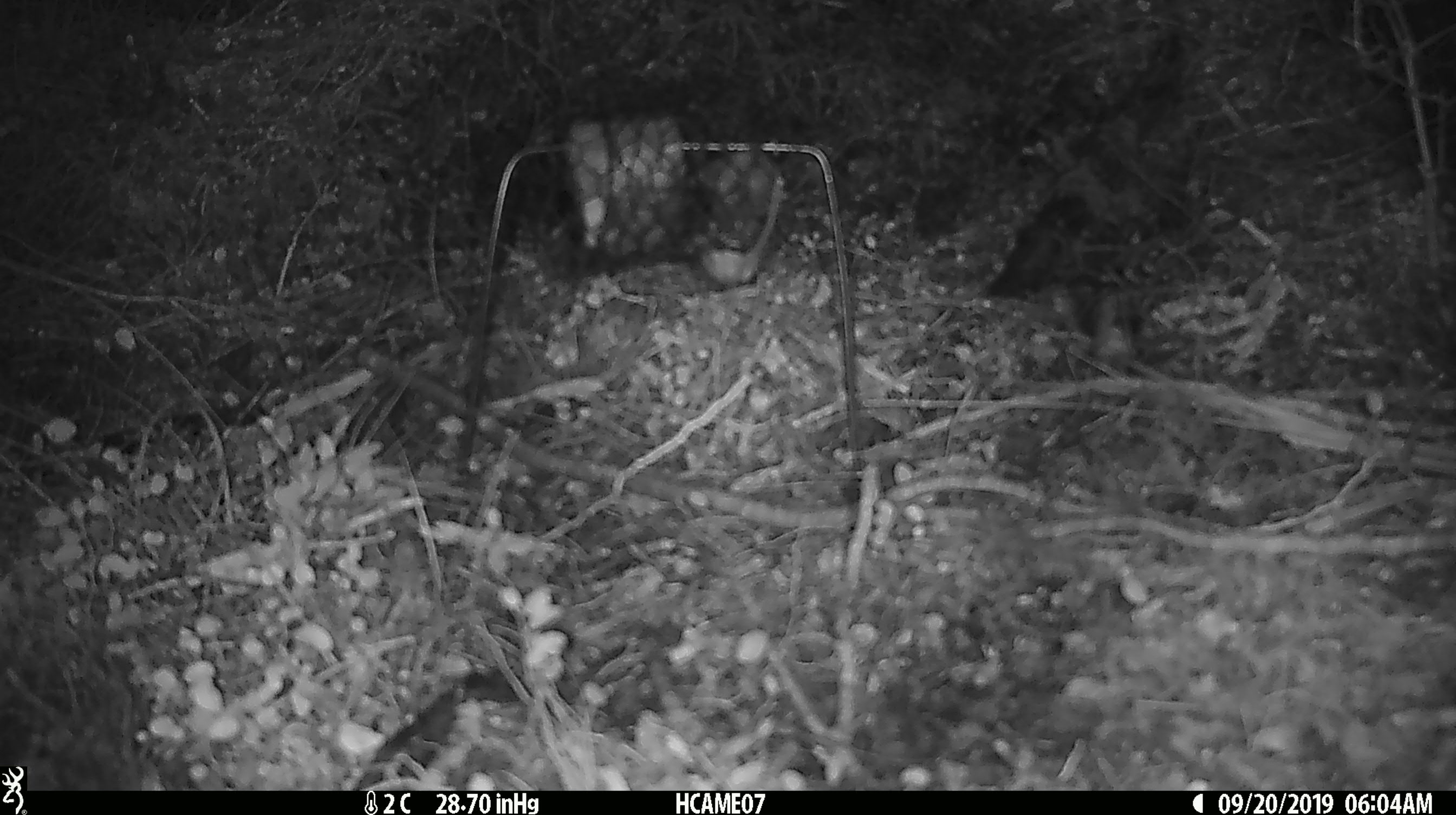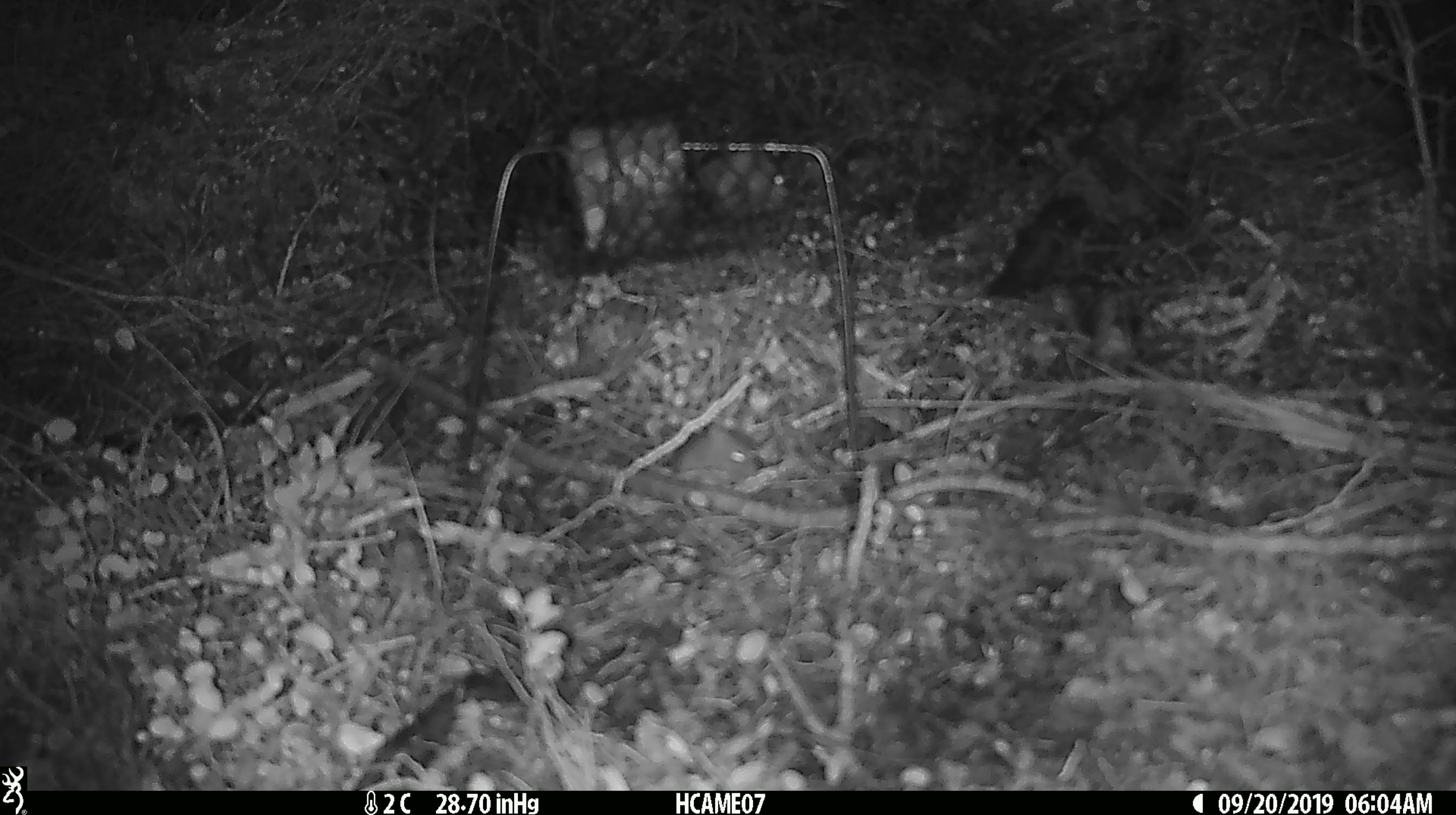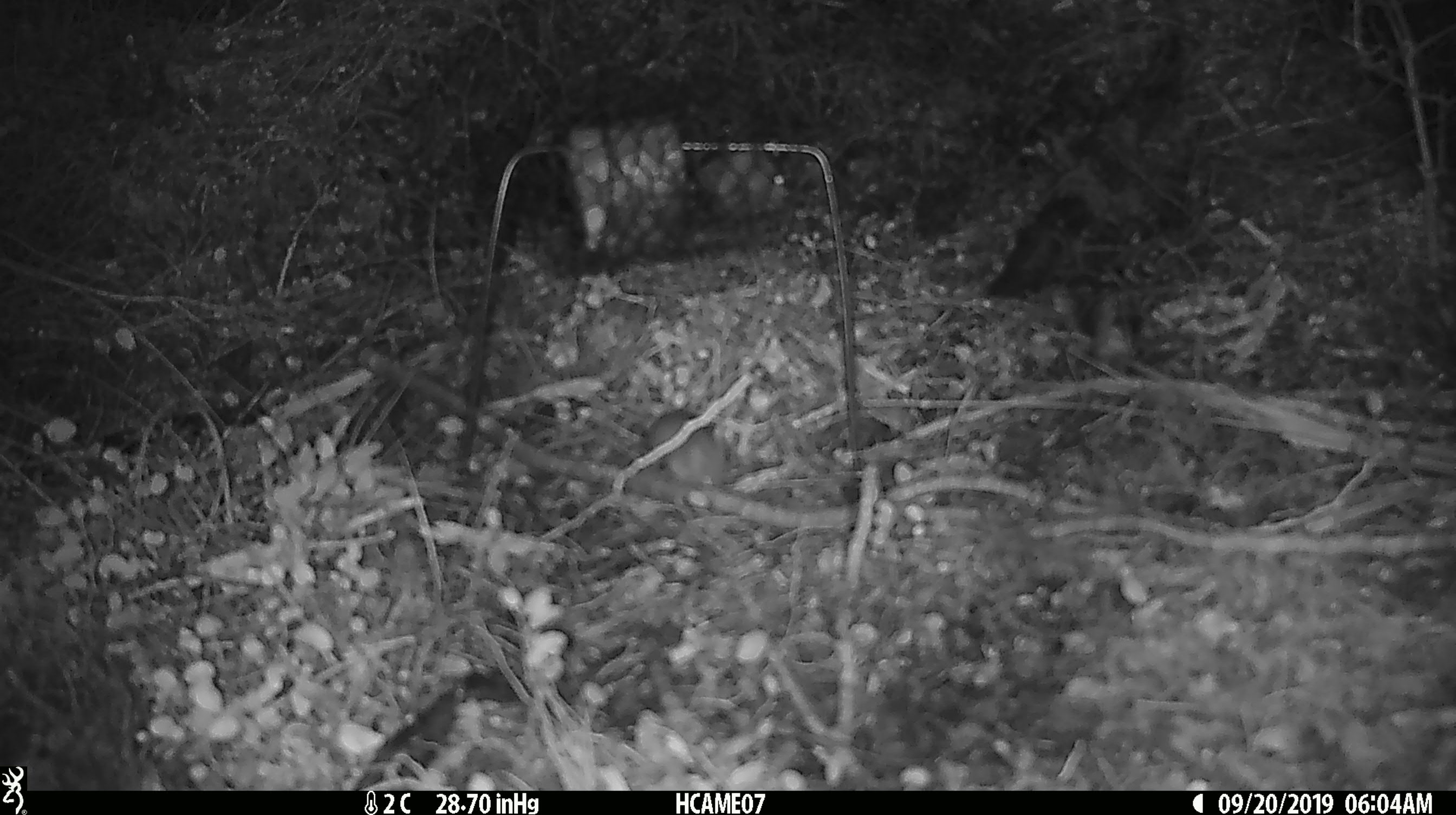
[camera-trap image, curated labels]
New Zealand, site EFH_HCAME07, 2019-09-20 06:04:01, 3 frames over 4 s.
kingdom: Animalia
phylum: Chordata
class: Mammalia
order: Rodentia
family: Muridae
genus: Mus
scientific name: Mus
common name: mouse